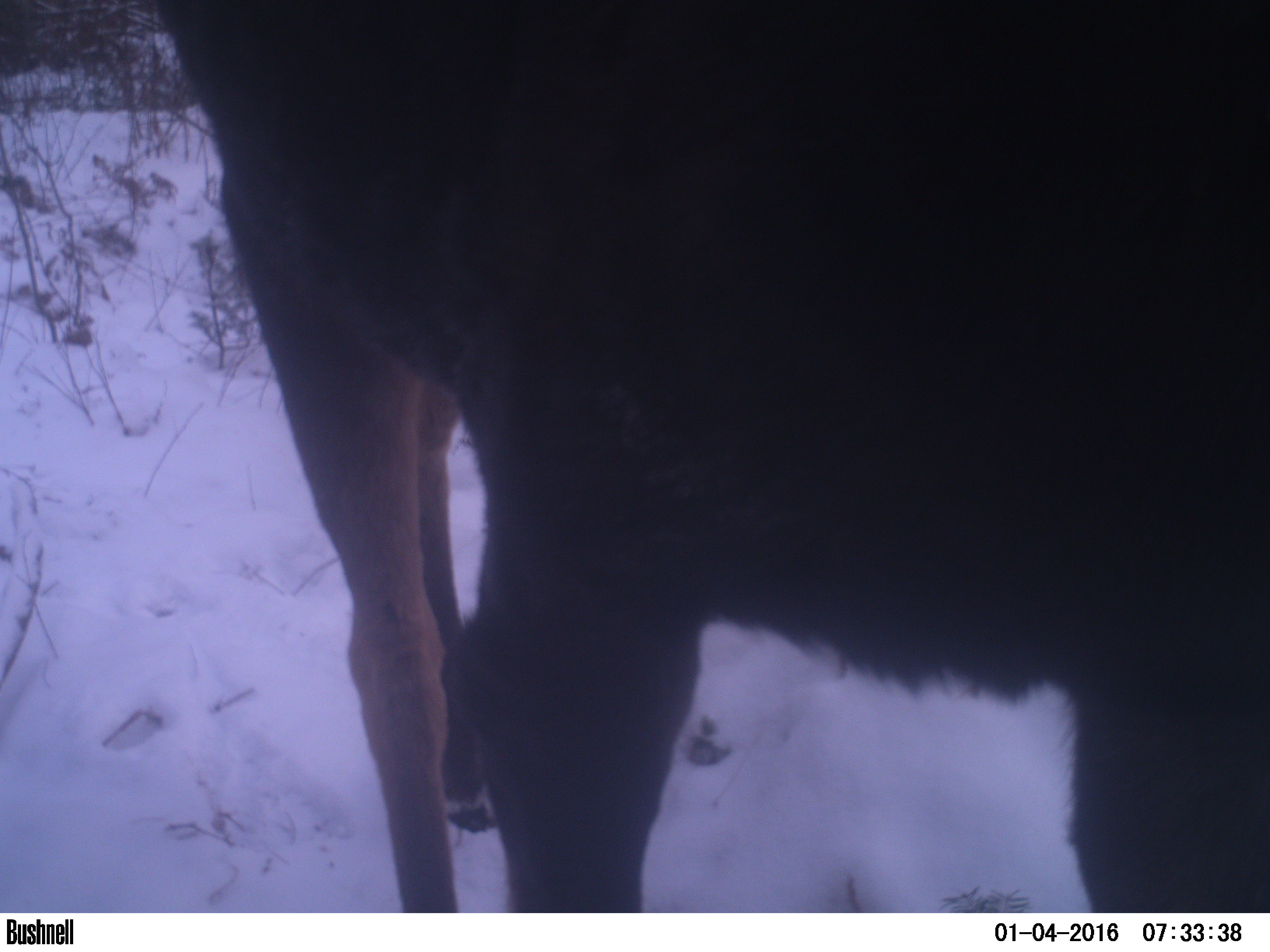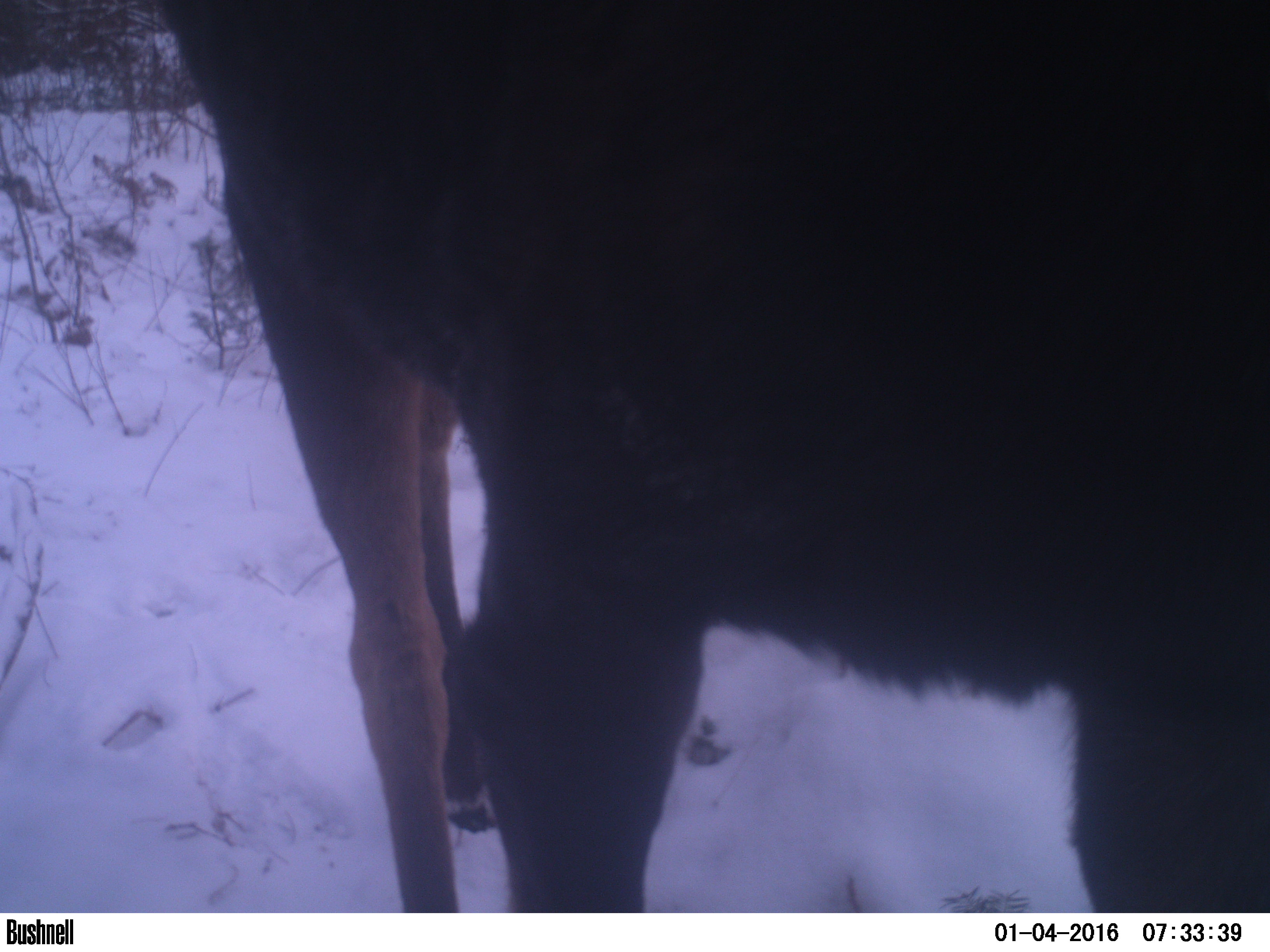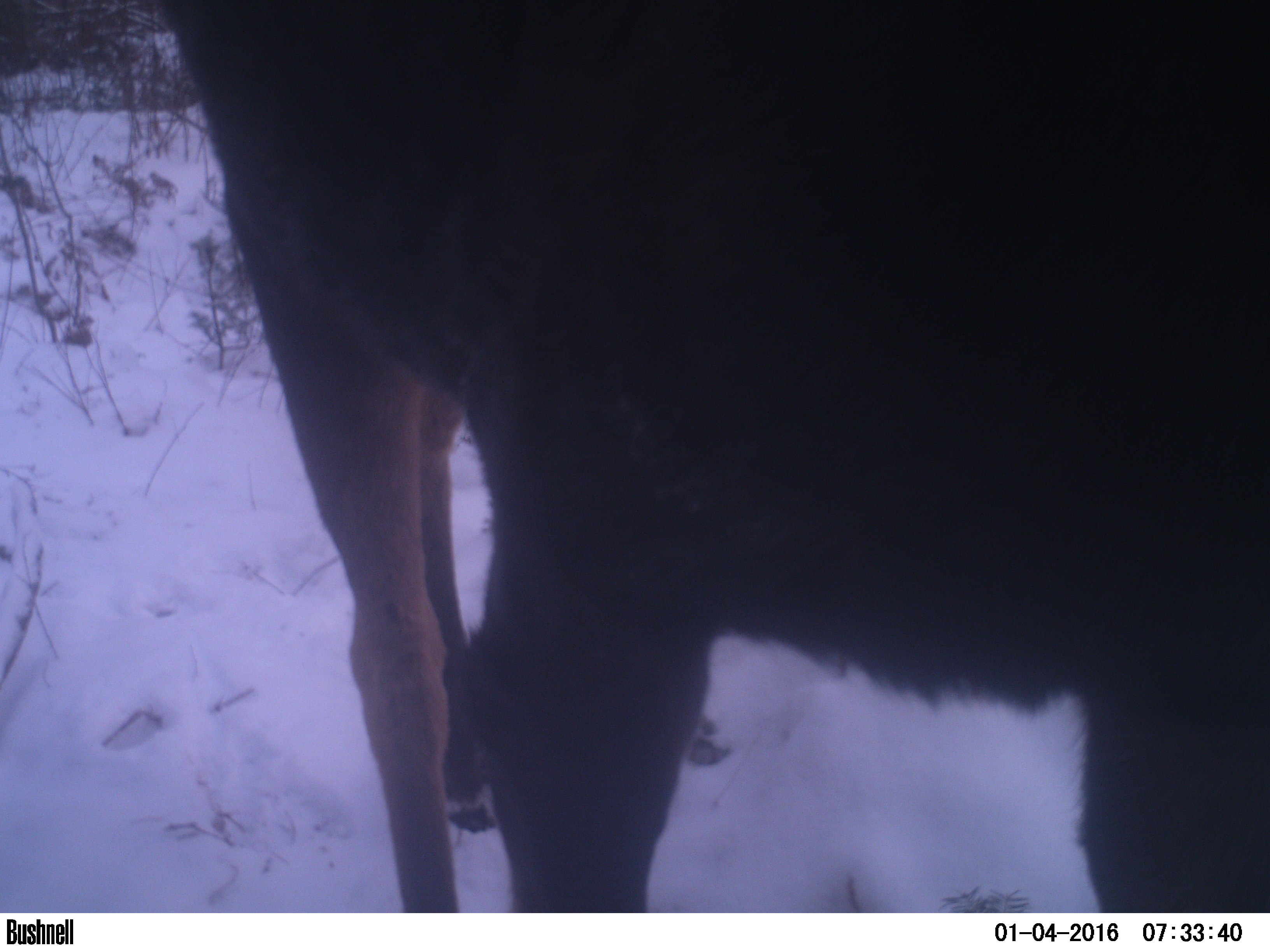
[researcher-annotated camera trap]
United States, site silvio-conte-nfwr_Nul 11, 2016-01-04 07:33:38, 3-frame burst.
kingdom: Animalia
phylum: Chordata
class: Mammalia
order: Artiodactyla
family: Cervidae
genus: Alces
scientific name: Alces alces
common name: moose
Moose (Alces alces).